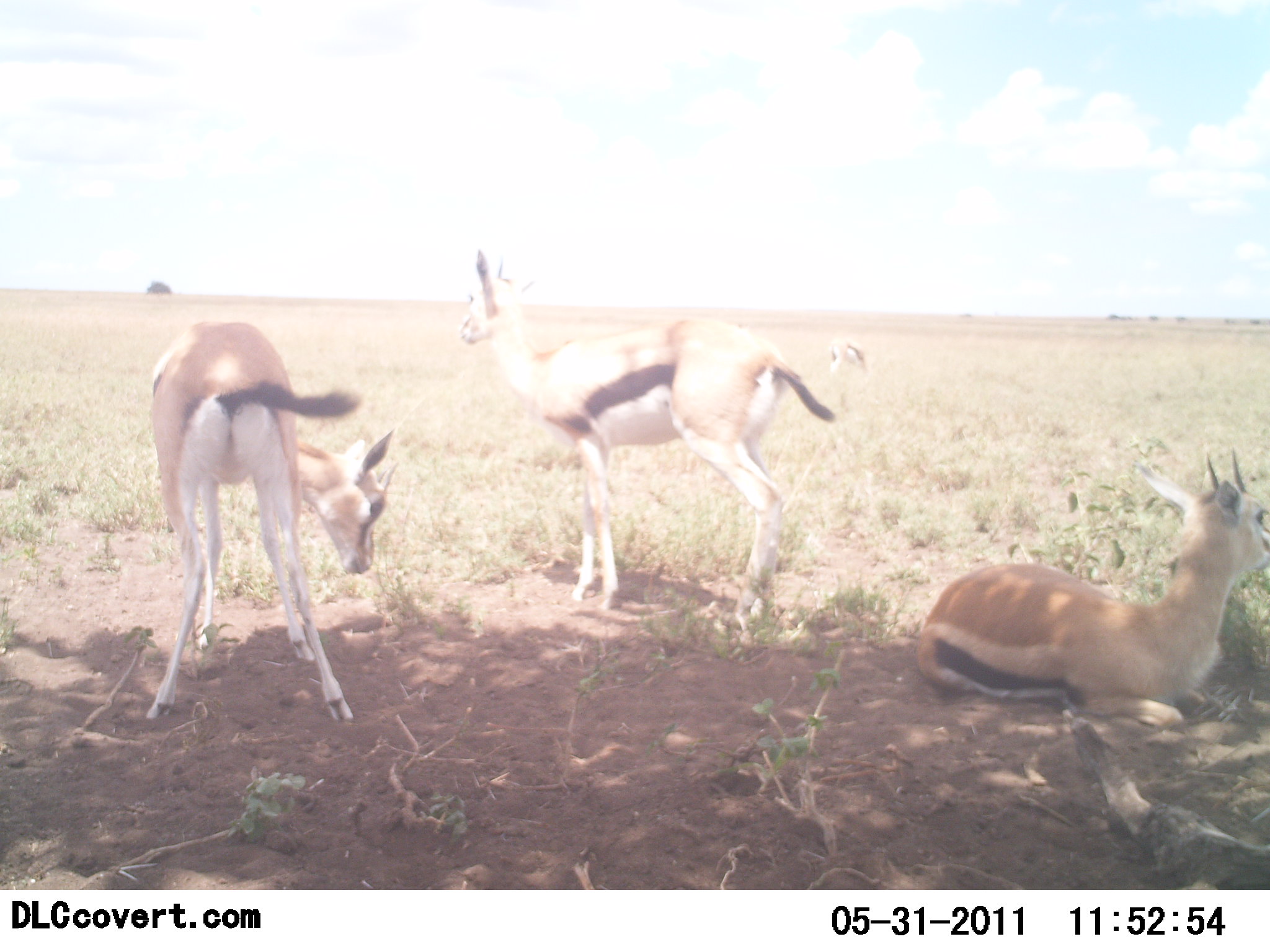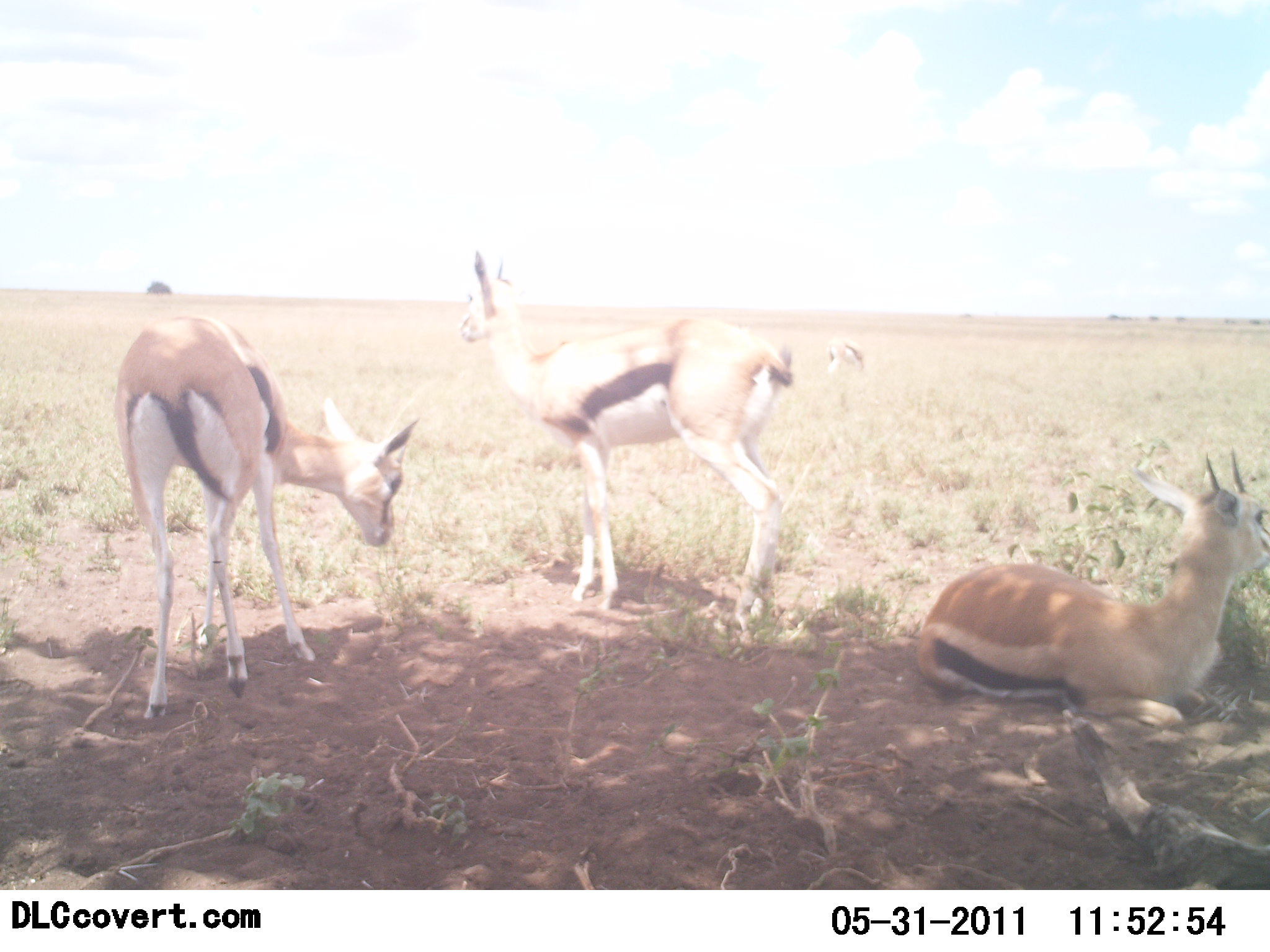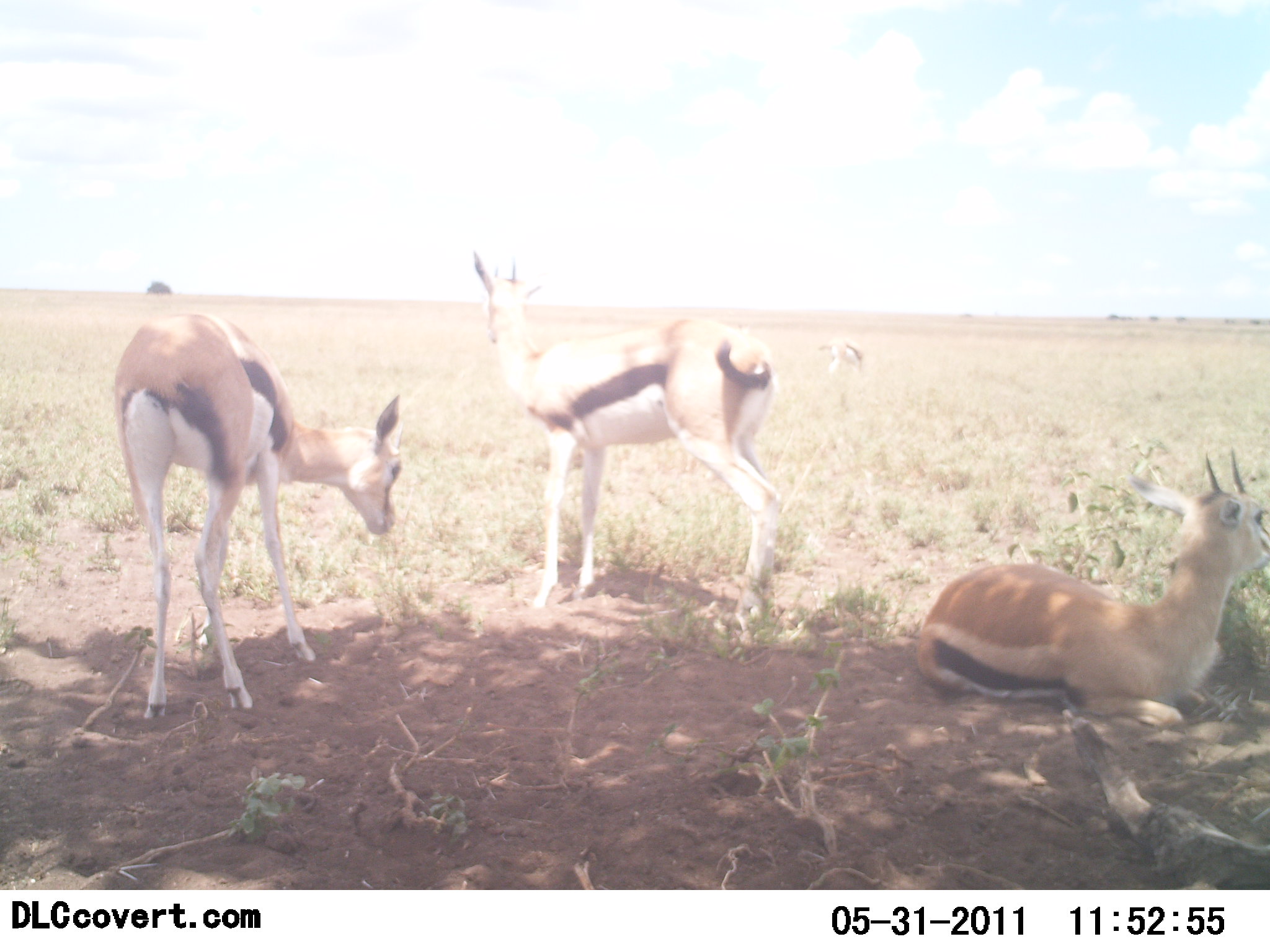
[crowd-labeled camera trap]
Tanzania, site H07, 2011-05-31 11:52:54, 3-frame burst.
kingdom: Animalia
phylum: Chordata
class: Mammalia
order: Artiodactyla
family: Bovidae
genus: Eudorcas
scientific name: Eudorcas thomsonii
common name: thomson's gazelle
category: gazellethomsons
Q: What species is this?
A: Gazellethomsons (thomson's gazelle) (Eudorcas thomsonii).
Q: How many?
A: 4.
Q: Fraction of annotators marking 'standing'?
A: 92%.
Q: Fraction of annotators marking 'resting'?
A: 83%.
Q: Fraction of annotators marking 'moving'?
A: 0%.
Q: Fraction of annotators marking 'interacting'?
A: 0%.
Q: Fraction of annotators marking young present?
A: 0%.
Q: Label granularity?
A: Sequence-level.